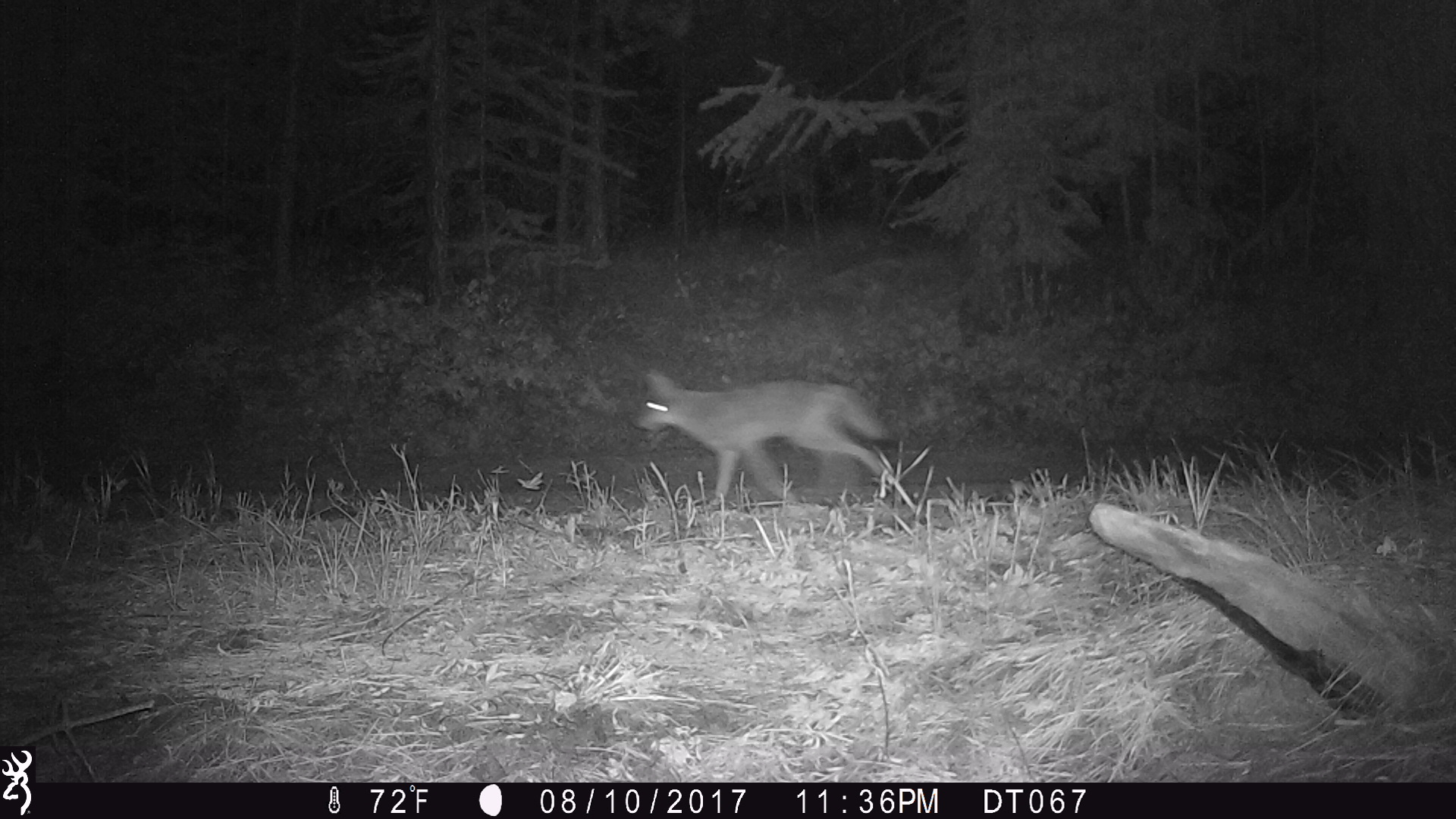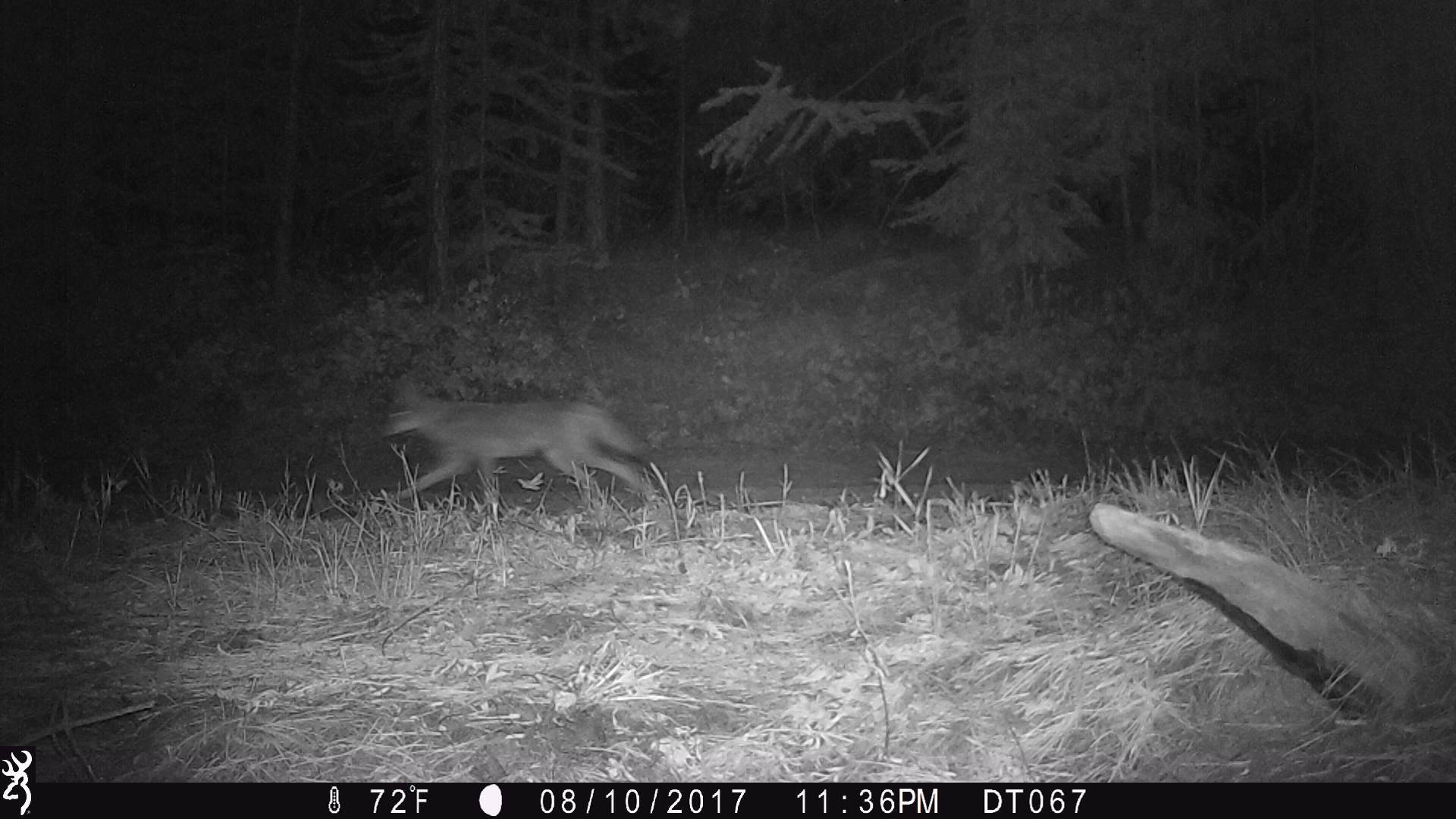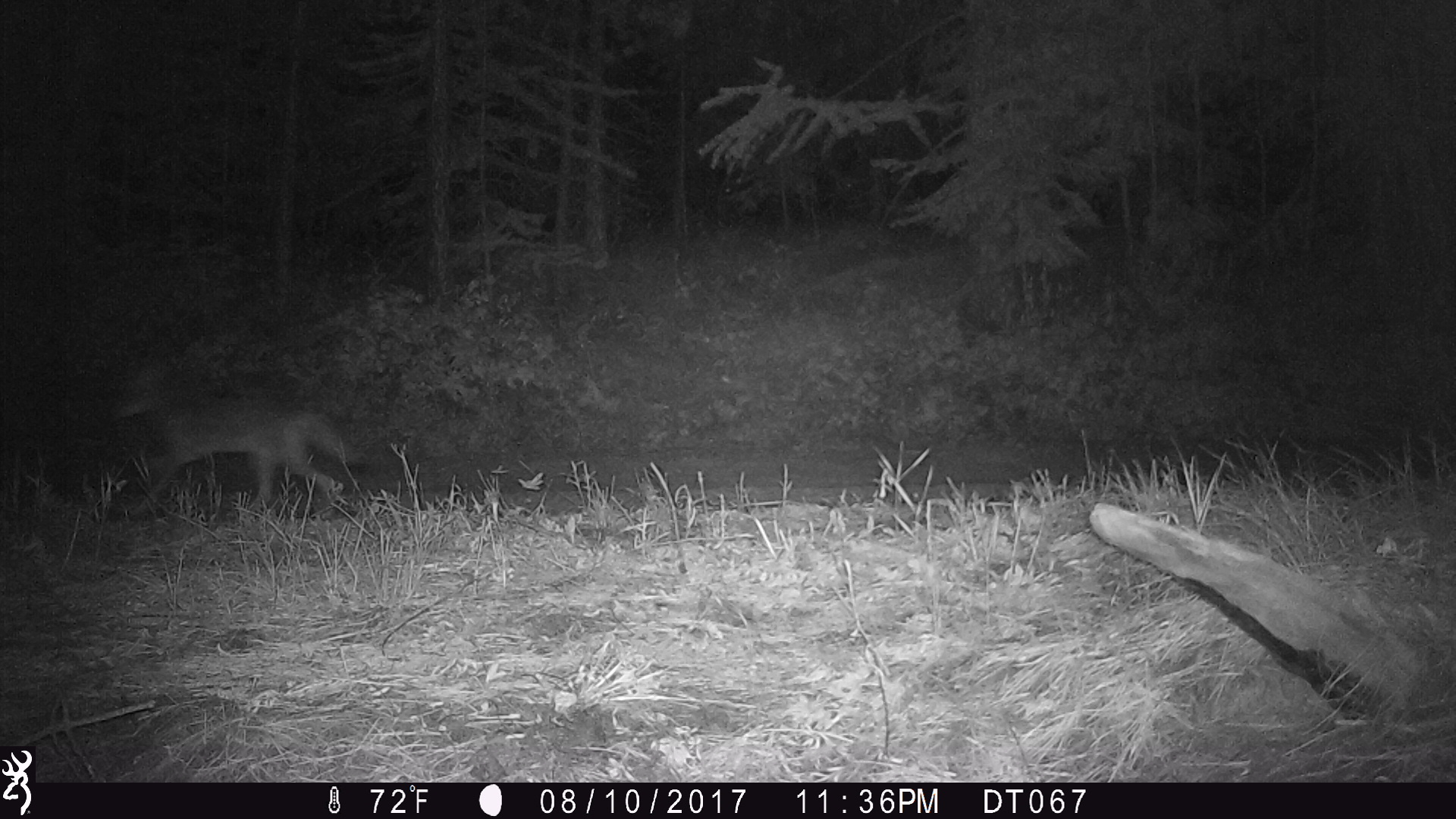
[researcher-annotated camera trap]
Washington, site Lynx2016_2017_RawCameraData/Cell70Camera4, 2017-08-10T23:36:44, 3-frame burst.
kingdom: Animalia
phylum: Chordata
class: Mammalia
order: Carnivora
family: Canidae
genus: Canis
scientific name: Canis latrans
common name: coyote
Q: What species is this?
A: Canis latrans (coyote).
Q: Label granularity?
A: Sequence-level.